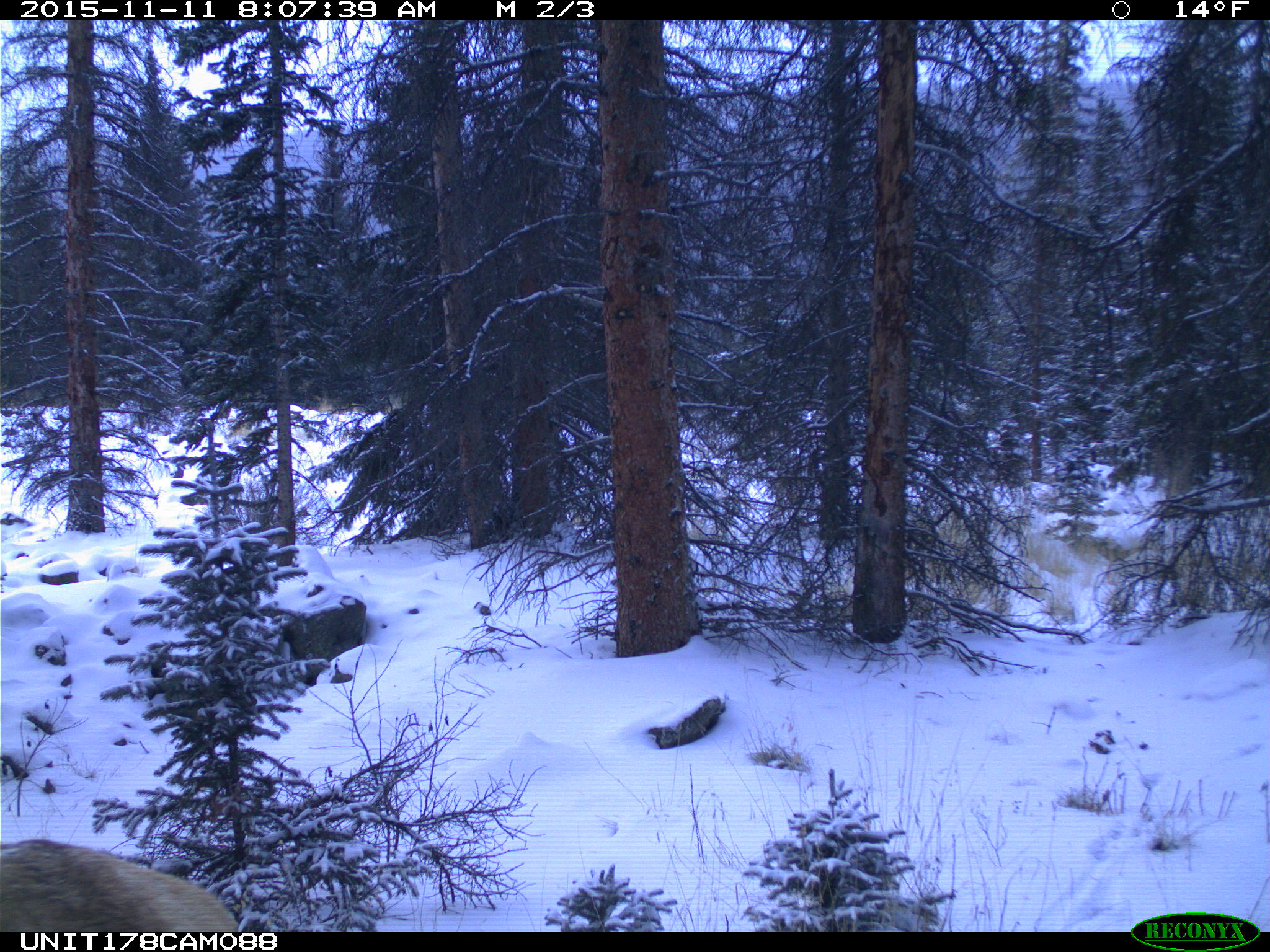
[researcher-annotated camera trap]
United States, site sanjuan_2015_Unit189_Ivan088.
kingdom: Animalia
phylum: Chordata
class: Mammalia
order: Artiodactyla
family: Cervidae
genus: Cervus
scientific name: Cervus elaphus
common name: red deer